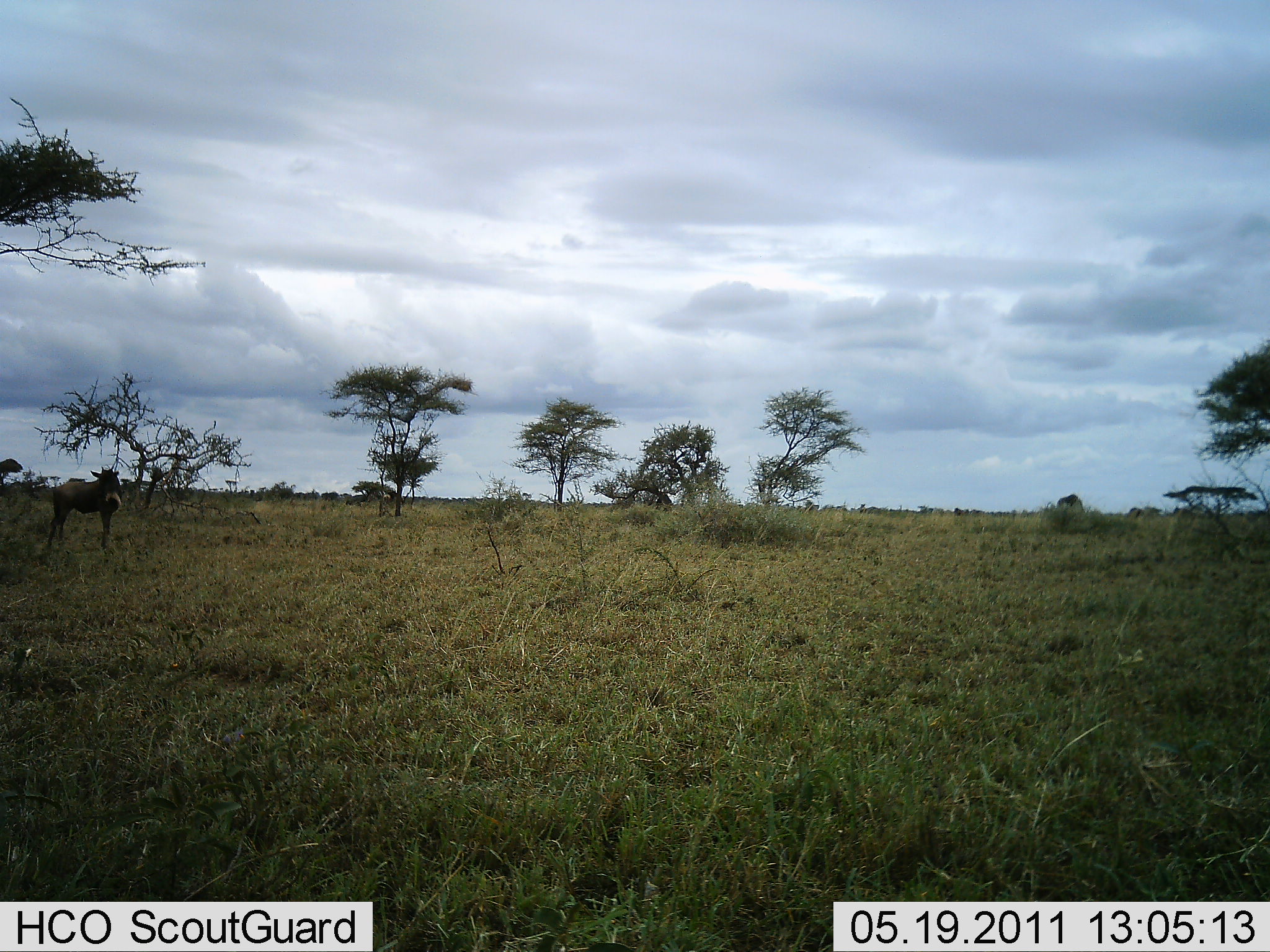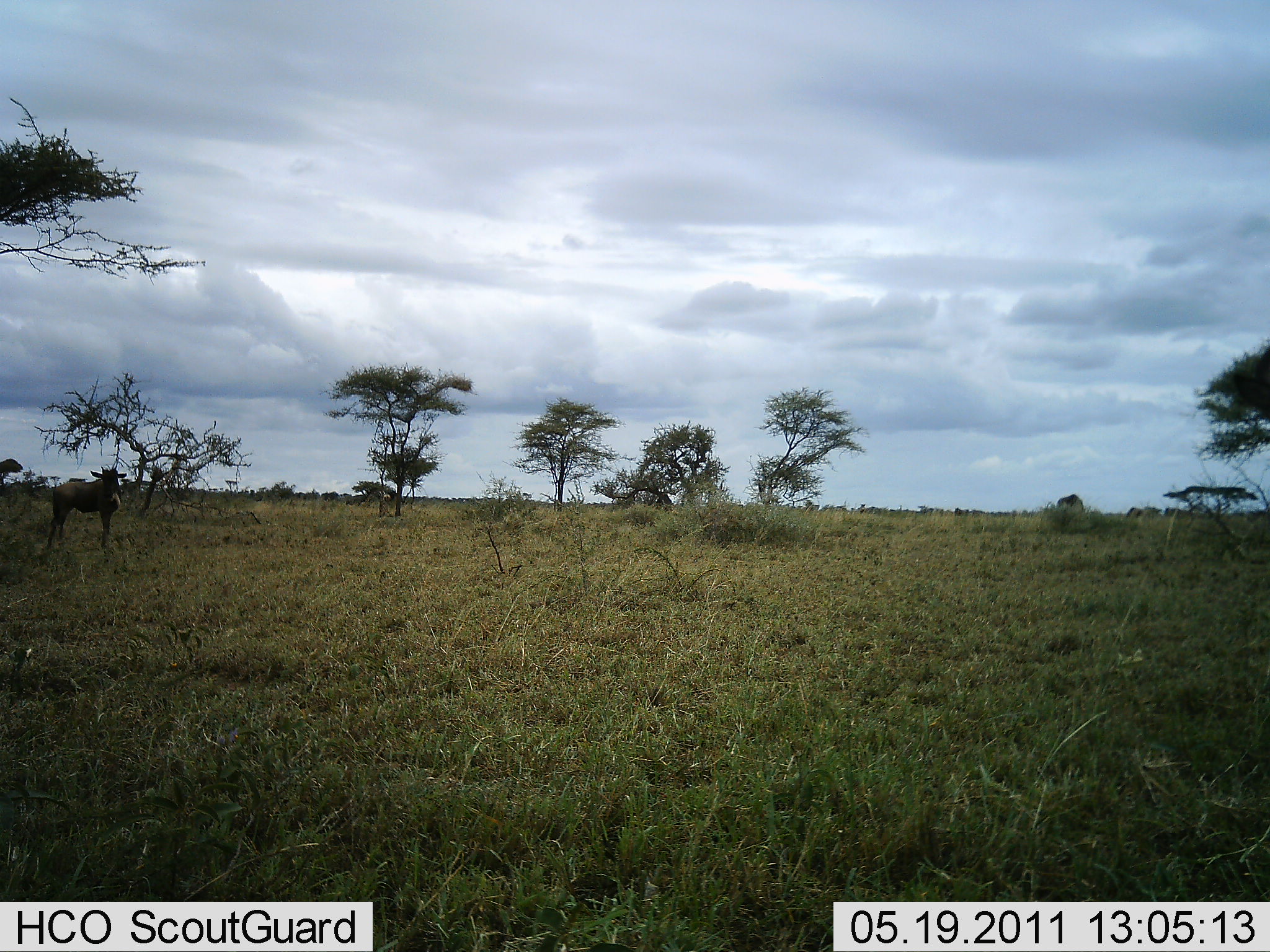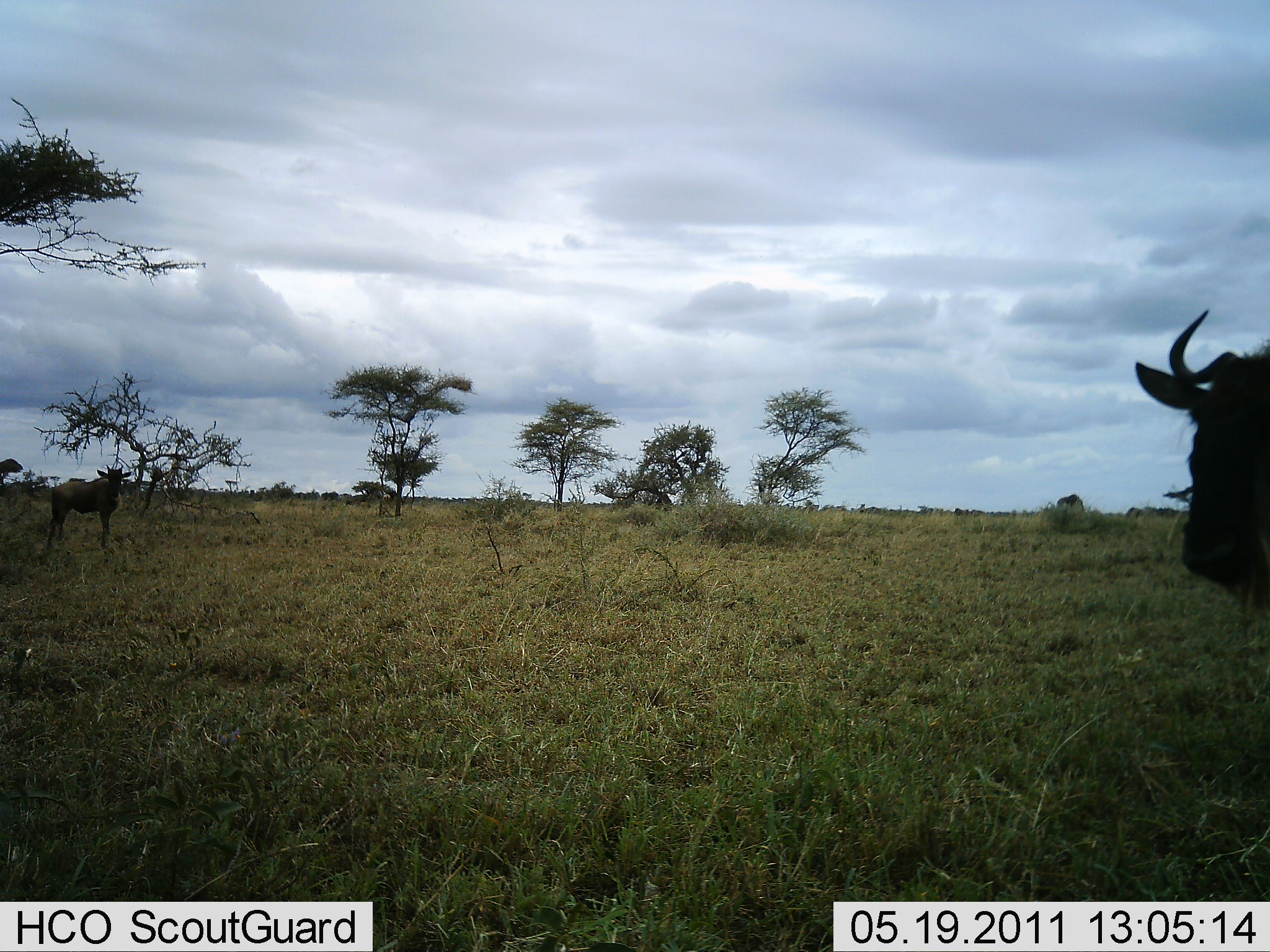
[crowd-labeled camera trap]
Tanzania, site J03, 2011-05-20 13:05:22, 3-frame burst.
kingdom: Animalia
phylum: Chordata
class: Mammalia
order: Artiodactyla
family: Bovidae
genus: Connochaetes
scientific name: Connochaetes taurinus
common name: blue wildebeest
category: wildebeest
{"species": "wildebeest (blue wildebeest) (Connochaetes taurinus)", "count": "2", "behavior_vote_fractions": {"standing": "64%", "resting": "0%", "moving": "73%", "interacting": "0%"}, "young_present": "9%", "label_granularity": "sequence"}